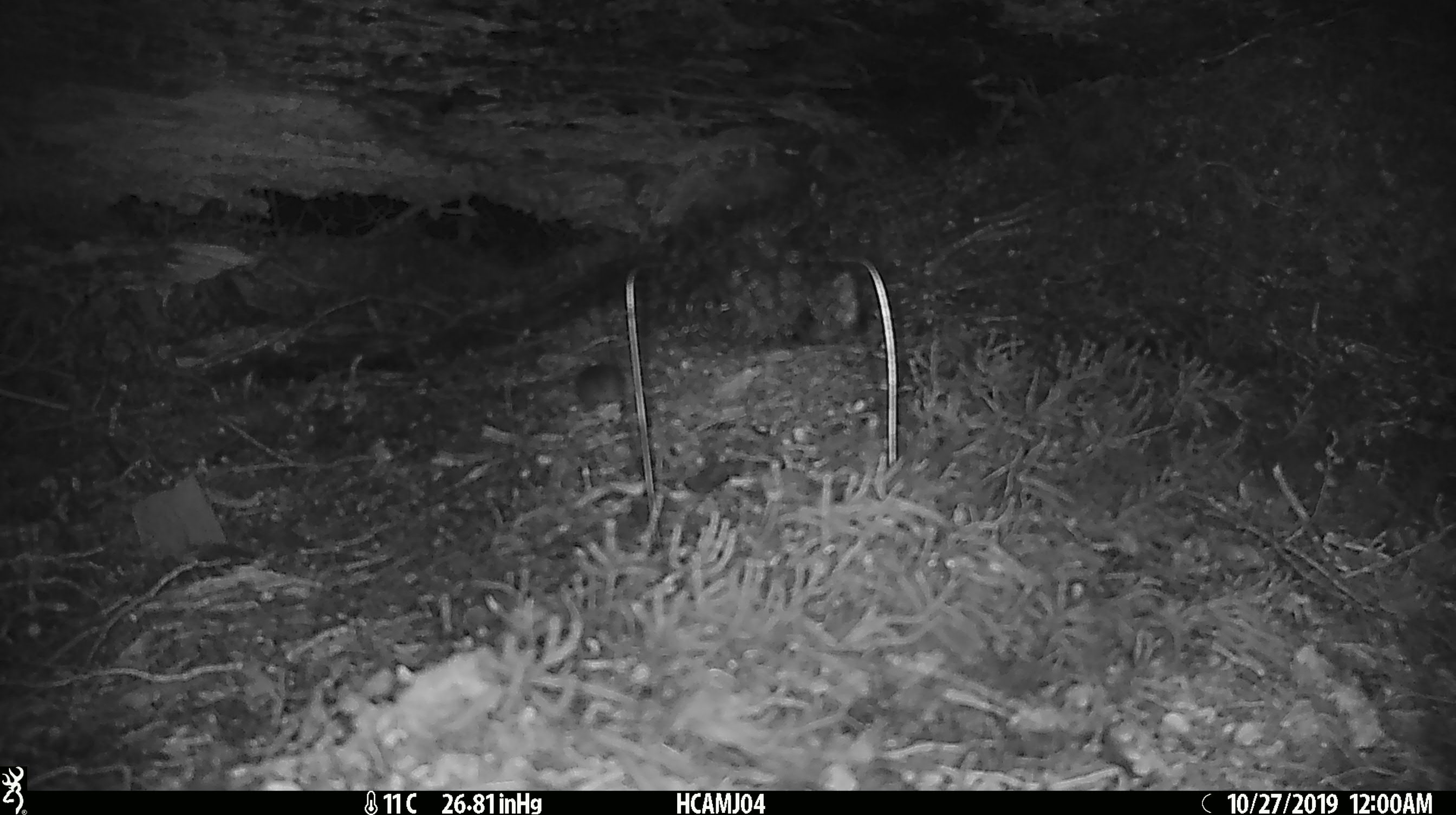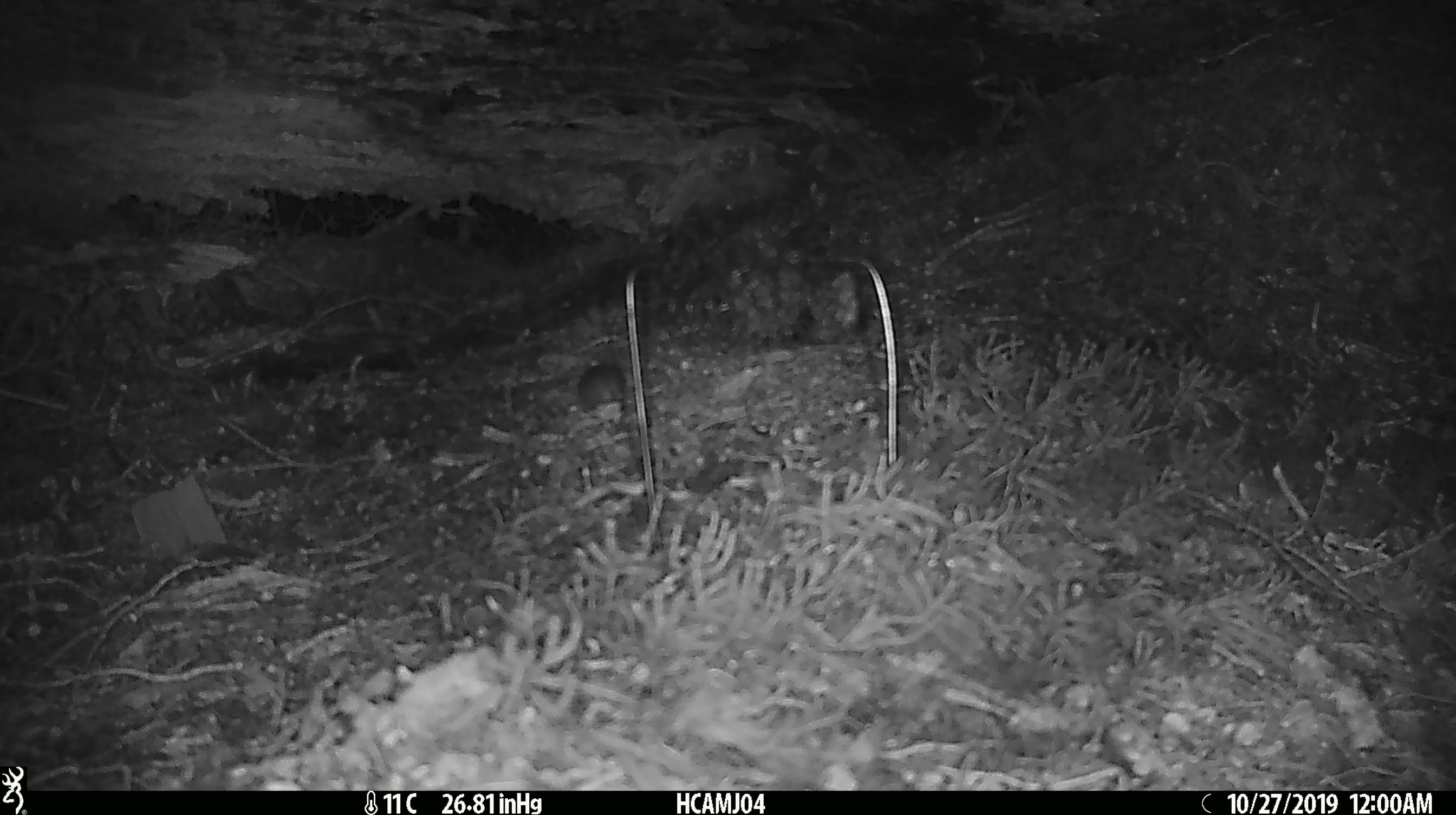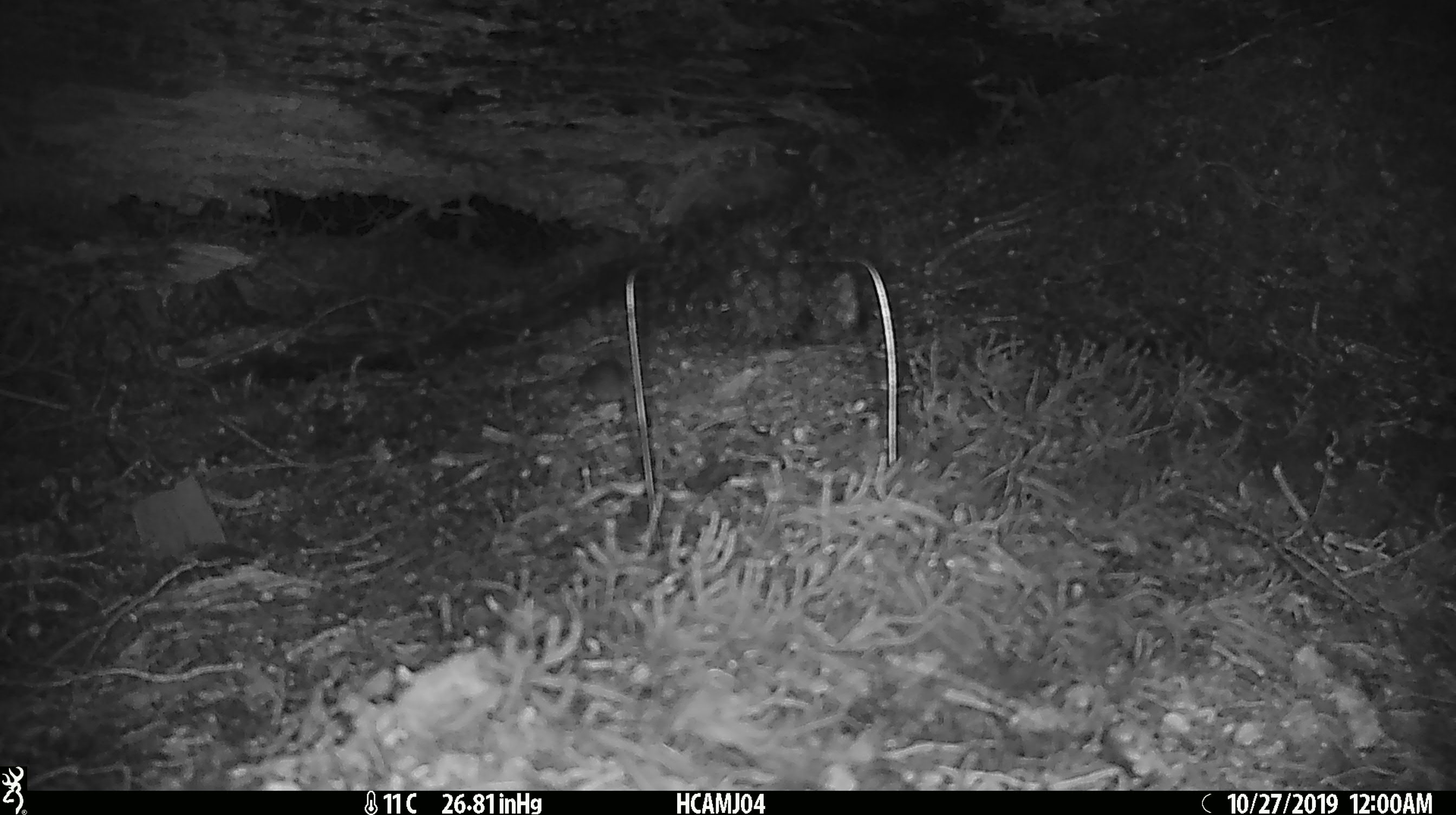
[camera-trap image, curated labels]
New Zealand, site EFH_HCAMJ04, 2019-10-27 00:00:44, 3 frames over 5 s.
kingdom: Animalia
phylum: Chordata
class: Mammalia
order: Rodentia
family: Muridae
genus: Mus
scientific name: Mus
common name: mouse